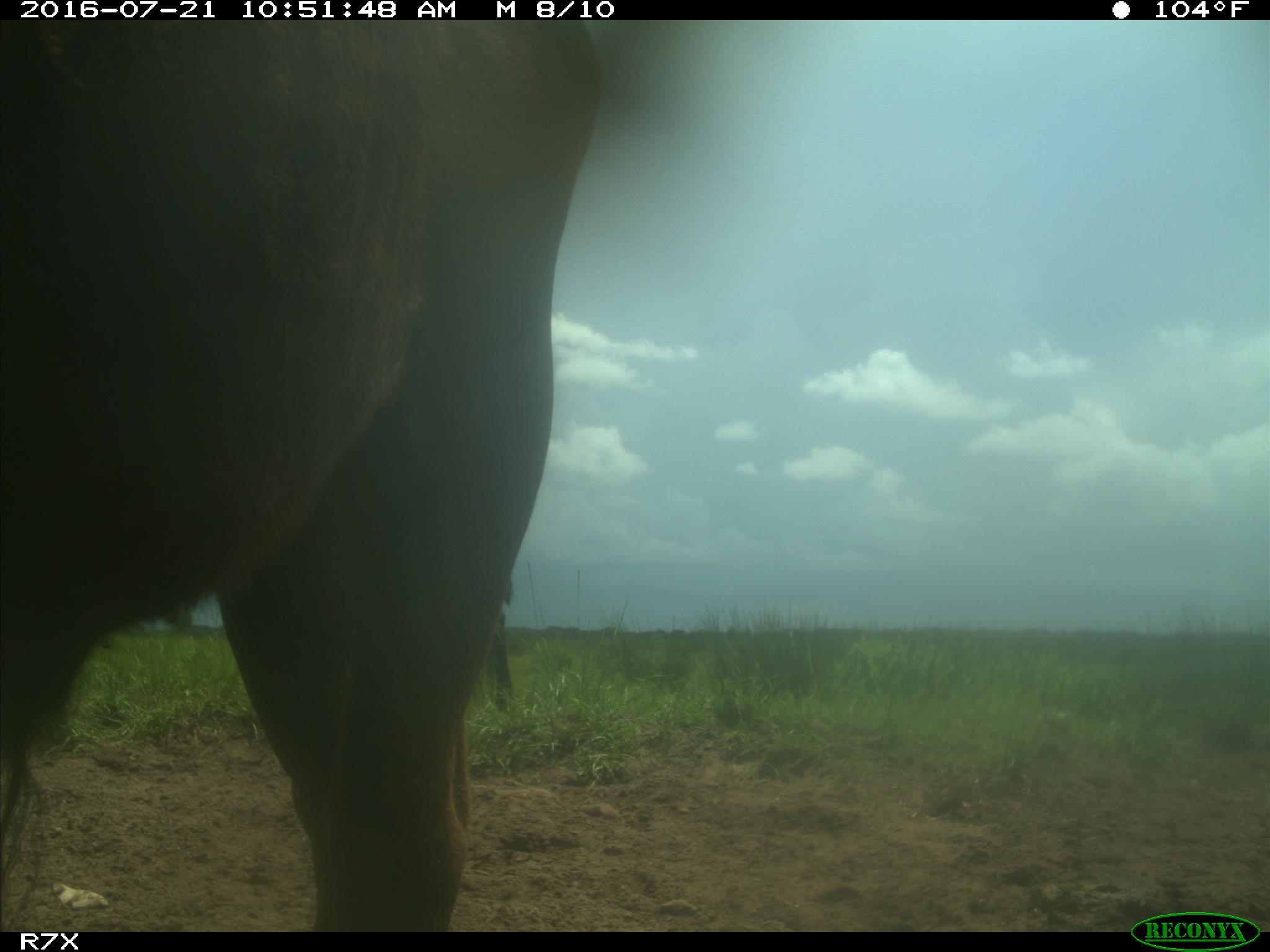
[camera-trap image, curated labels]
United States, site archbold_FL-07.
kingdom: Animalia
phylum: Chordata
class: Mammalia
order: Artiodactyla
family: Bovidae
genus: Bos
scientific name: Bos taurus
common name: domestic cow